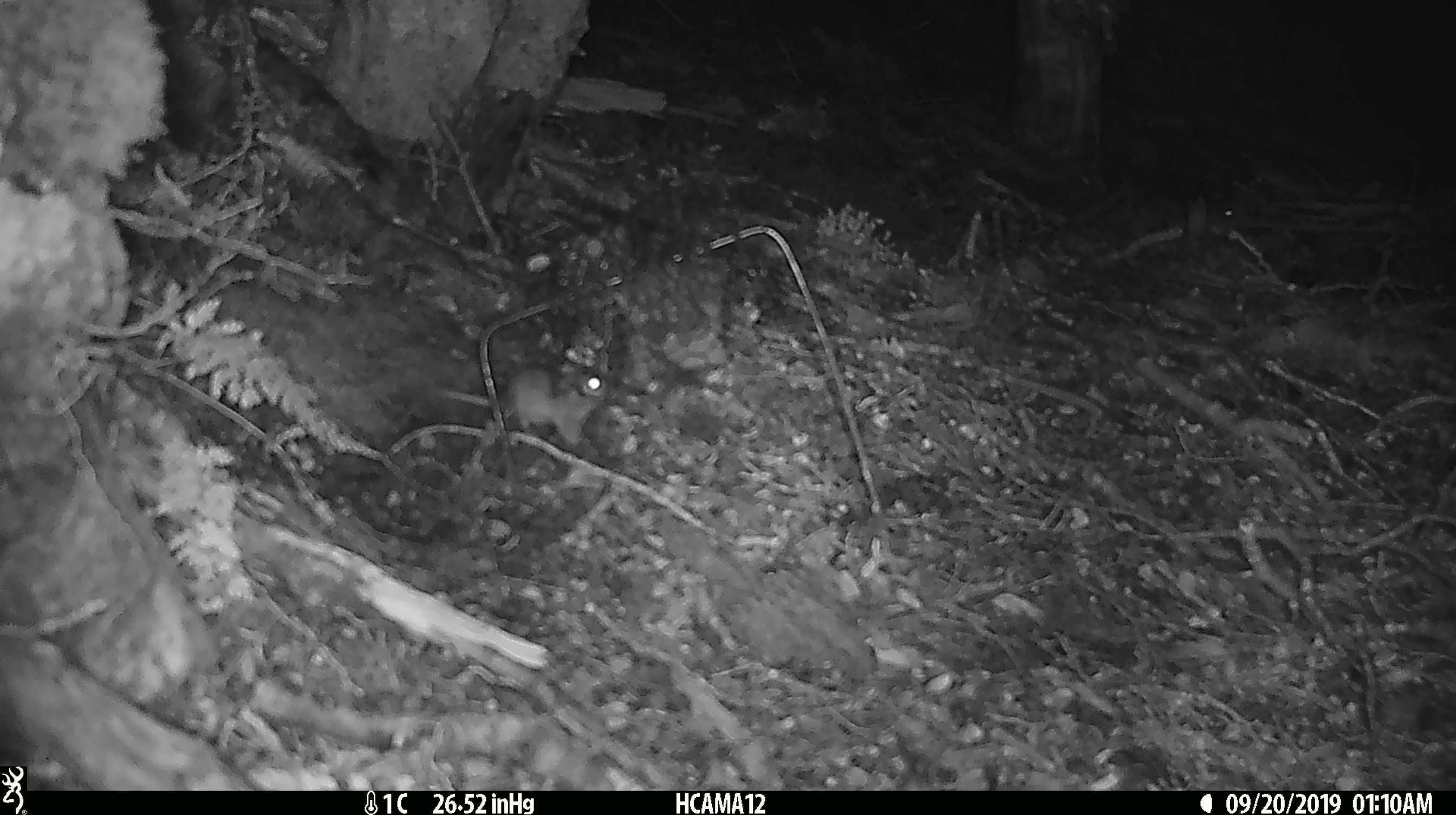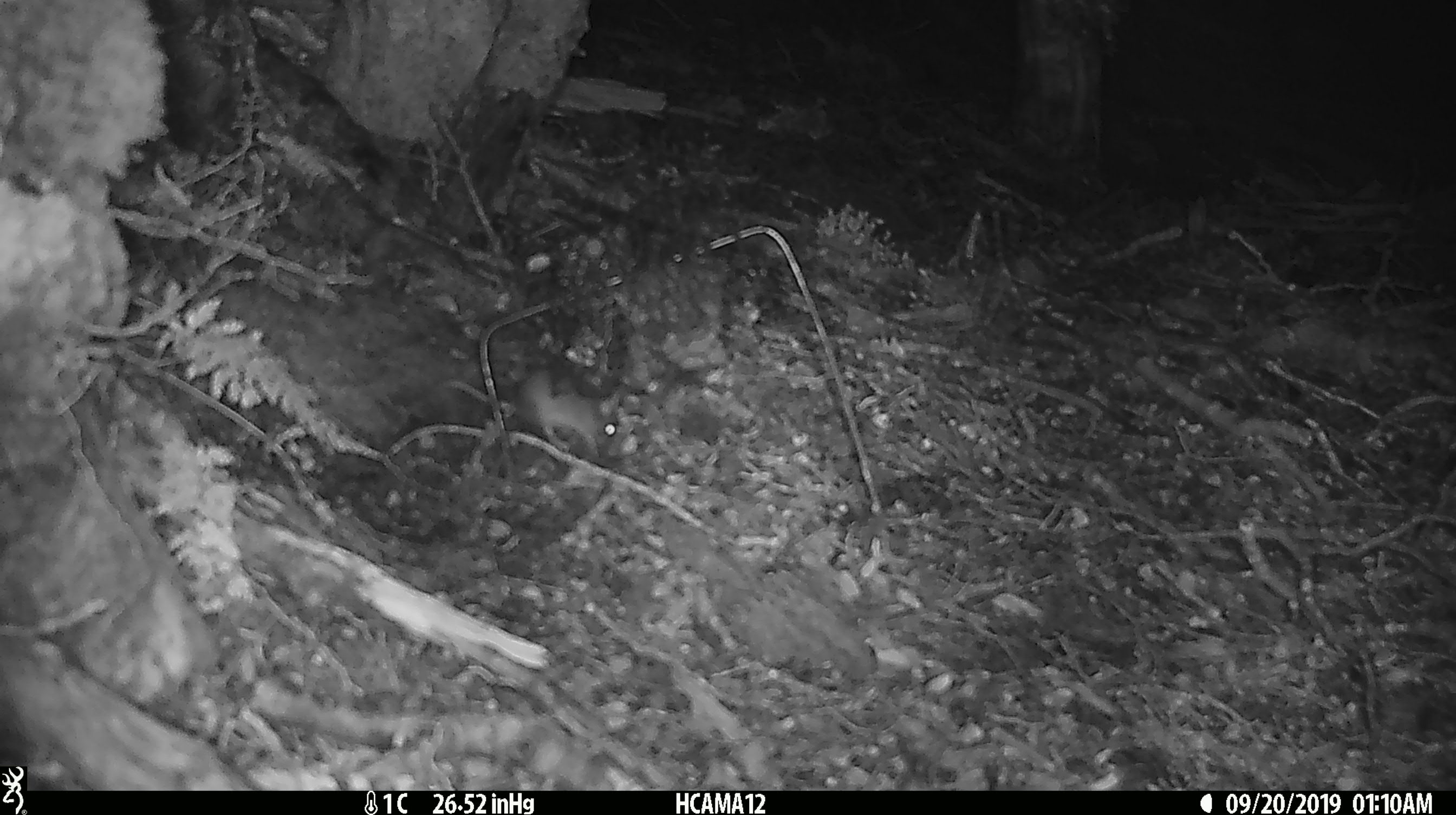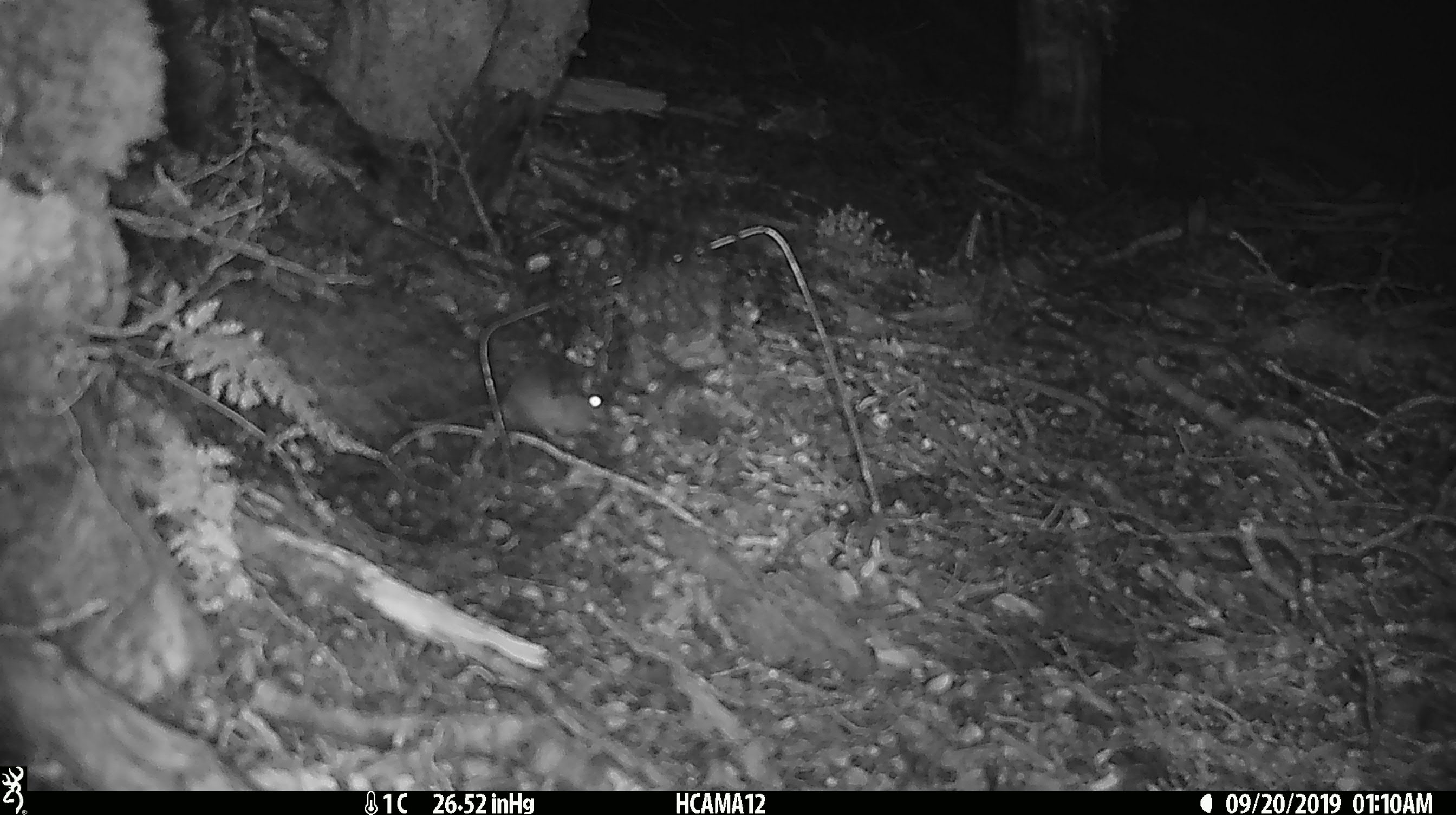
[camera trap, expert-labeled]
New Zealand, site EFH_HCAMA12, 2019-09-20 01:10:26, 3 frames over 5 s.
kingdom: Animalia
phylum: Chordata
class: Mammalia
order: Rodentia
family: Muridae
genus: Mus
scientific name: Mus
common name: mouse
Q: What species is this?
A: Mouse (Mus).